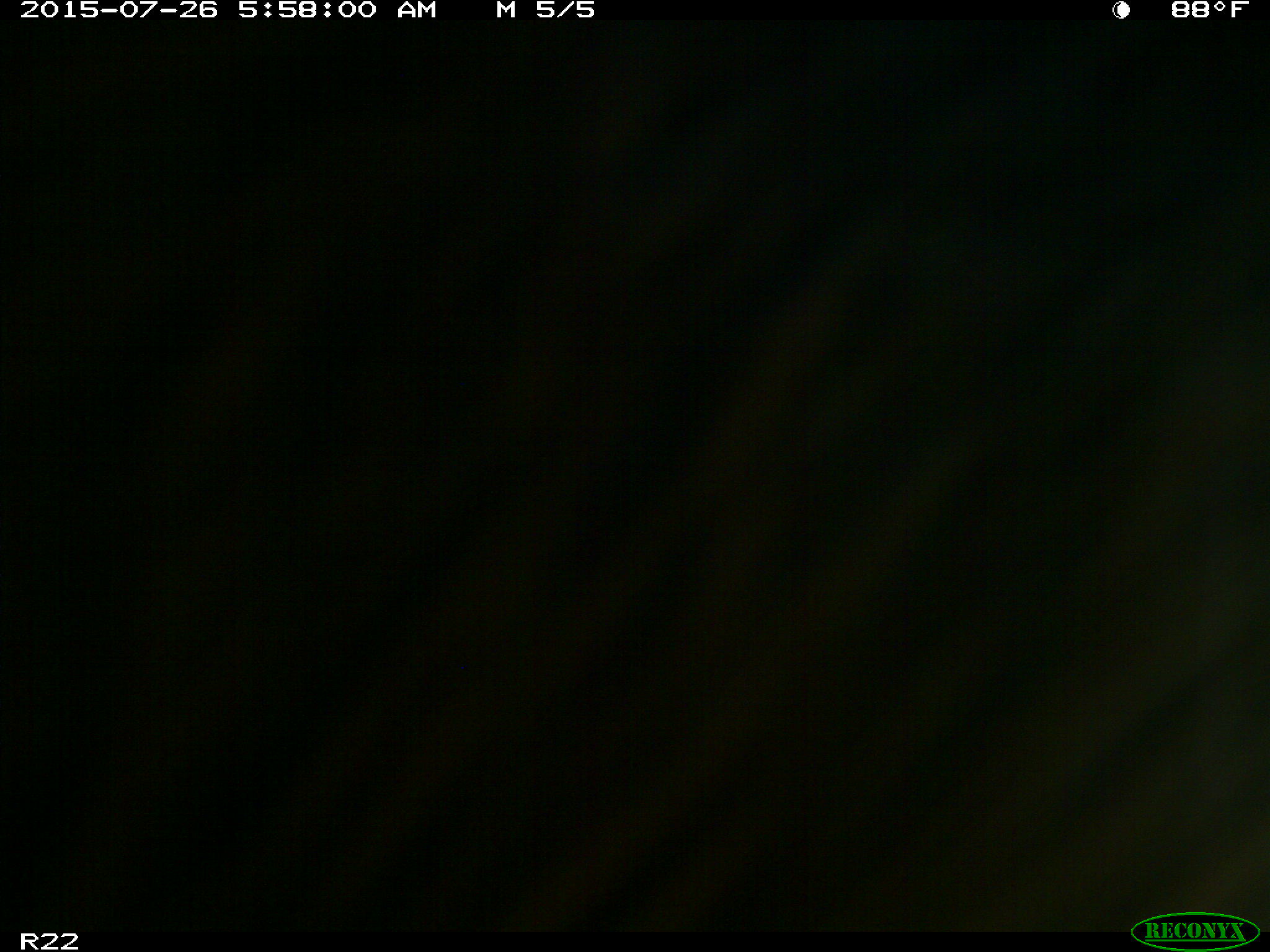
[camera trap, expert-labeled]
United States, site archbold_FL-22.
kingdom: Animalia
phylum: Chordata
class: Mammalia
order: Artiodactyla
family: Suidae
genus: Sus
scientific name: Sus scrofa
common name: wild boar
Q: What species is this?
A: Sus scrofa (wild boar).